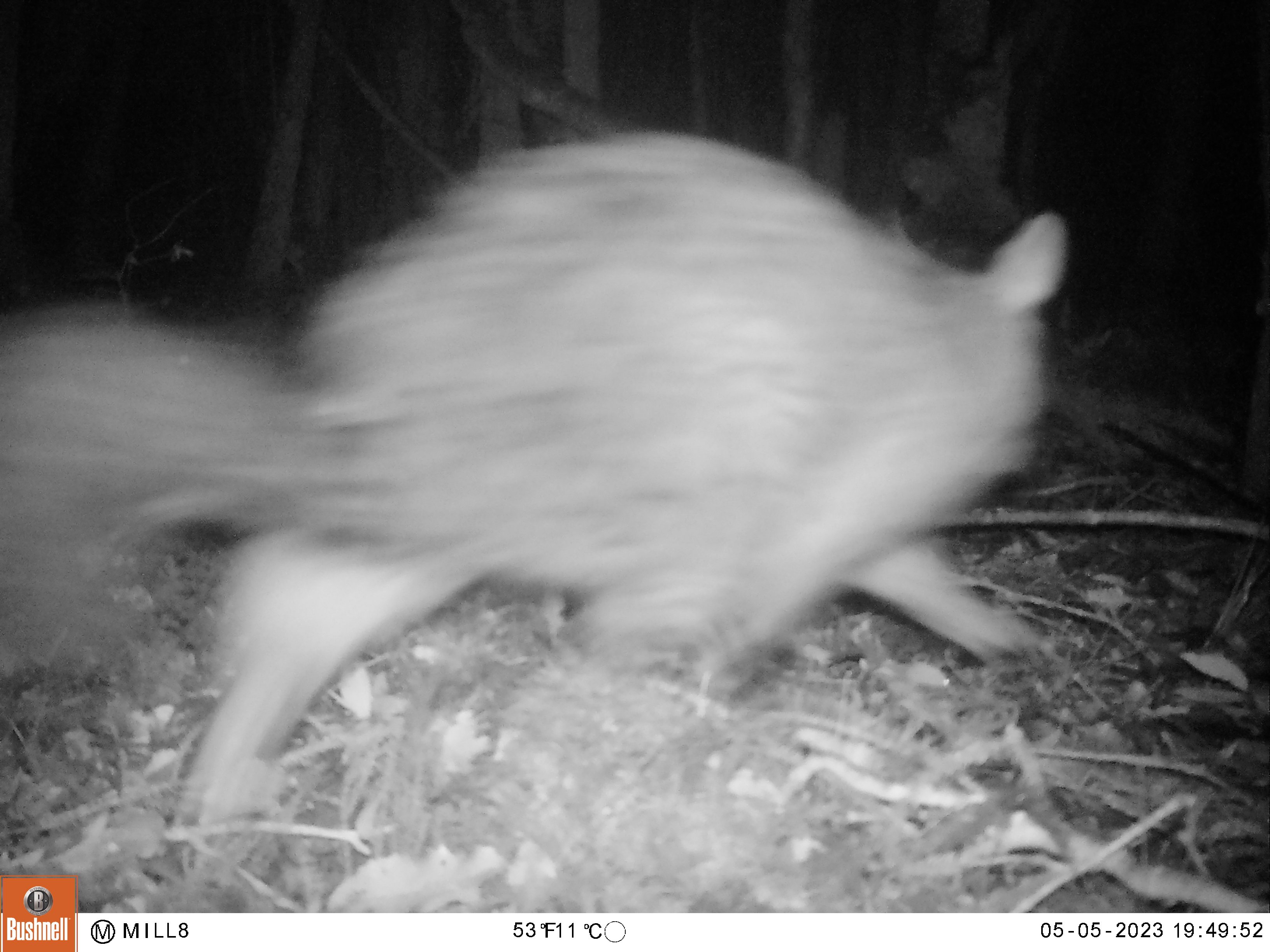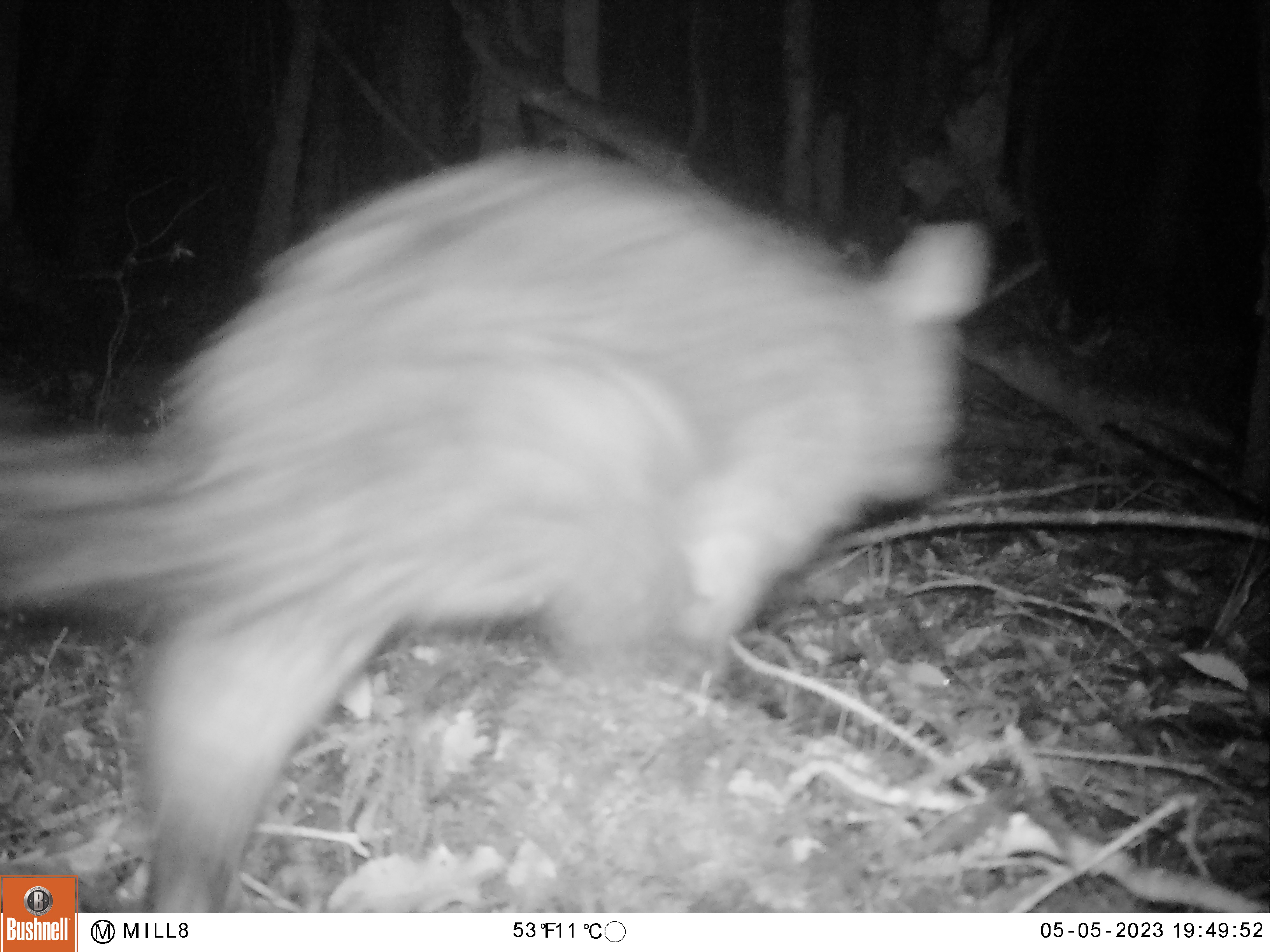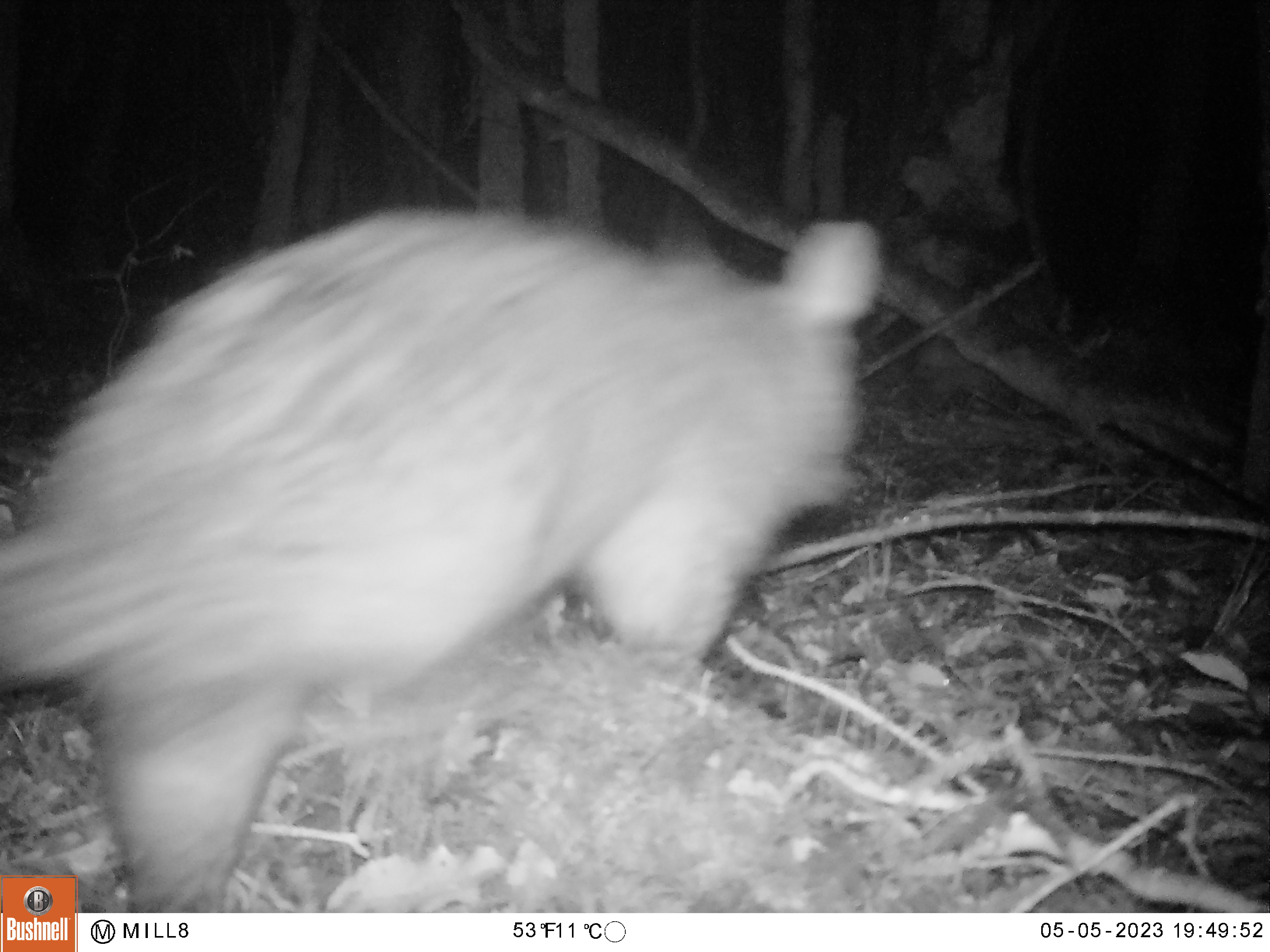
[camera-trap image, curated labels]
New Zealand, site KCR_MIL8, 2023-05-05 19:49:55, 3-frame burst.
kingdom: Animalia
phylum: Chordata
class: Mammalia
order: Diprotodontia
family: Phalangeridae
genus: Trichosurus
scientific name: Trichosurus vulpecula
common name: common brushtail possum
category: possum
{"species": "possum (common brushtail possum) (Trichosurus vulpecula)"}